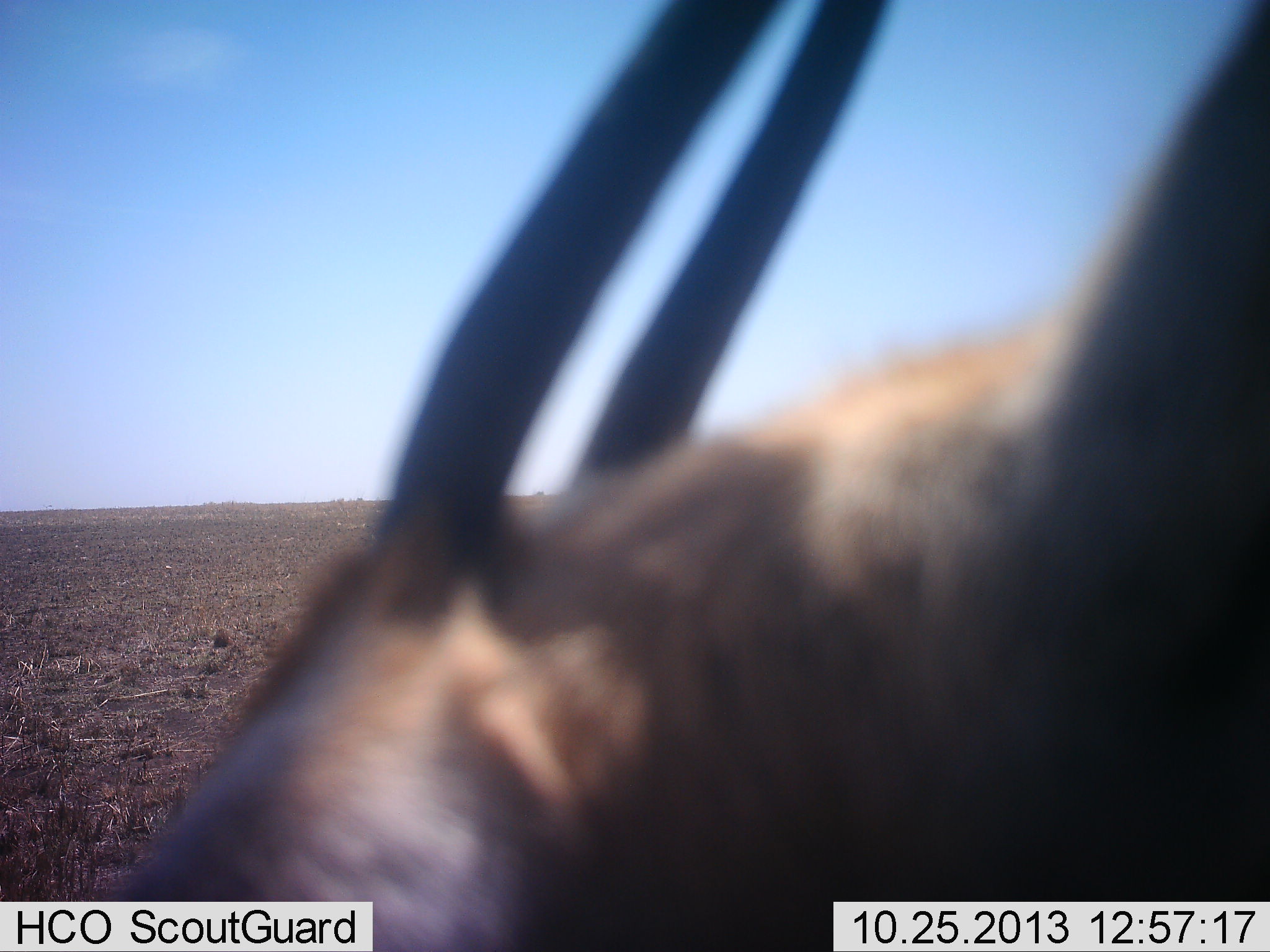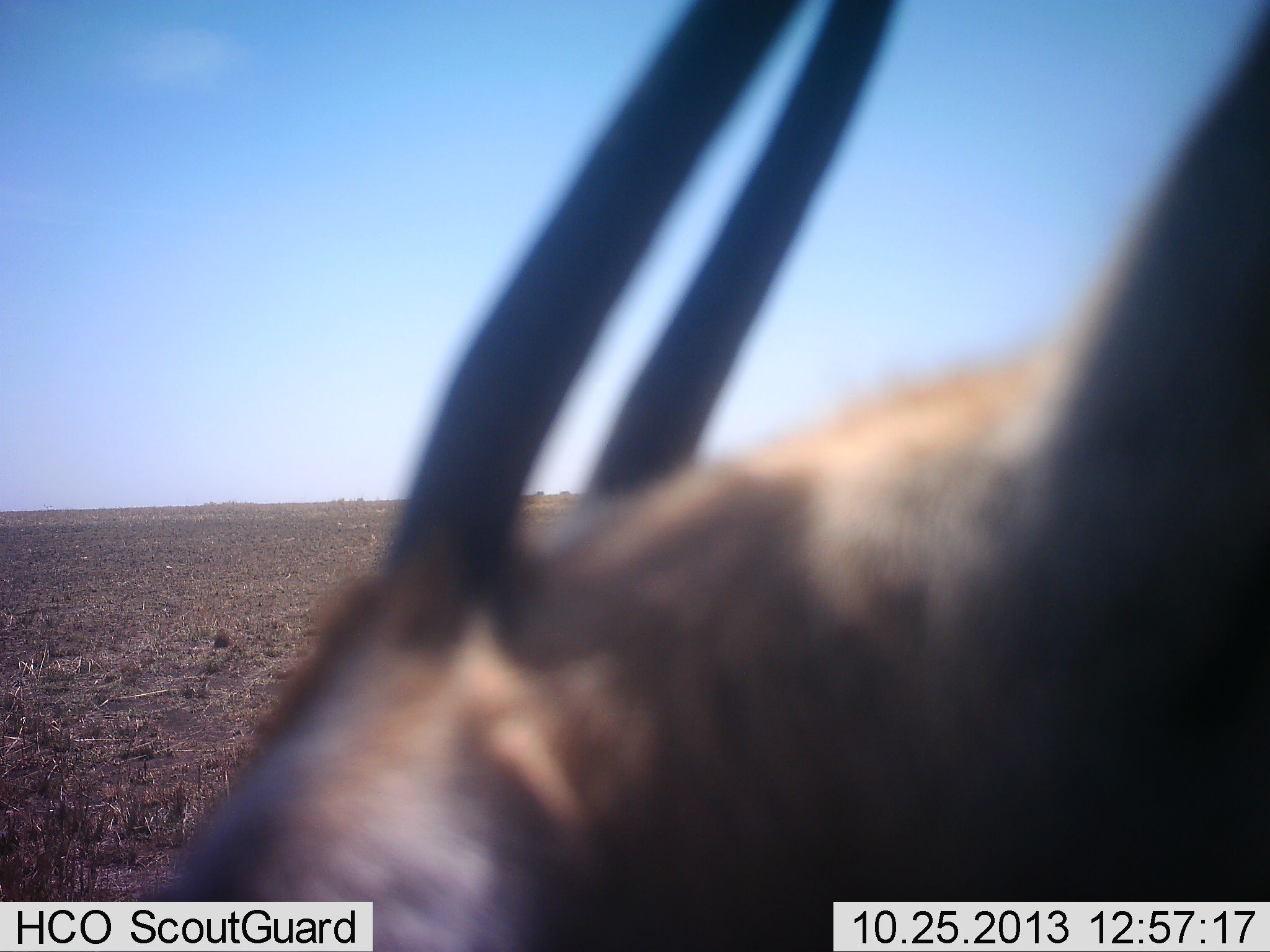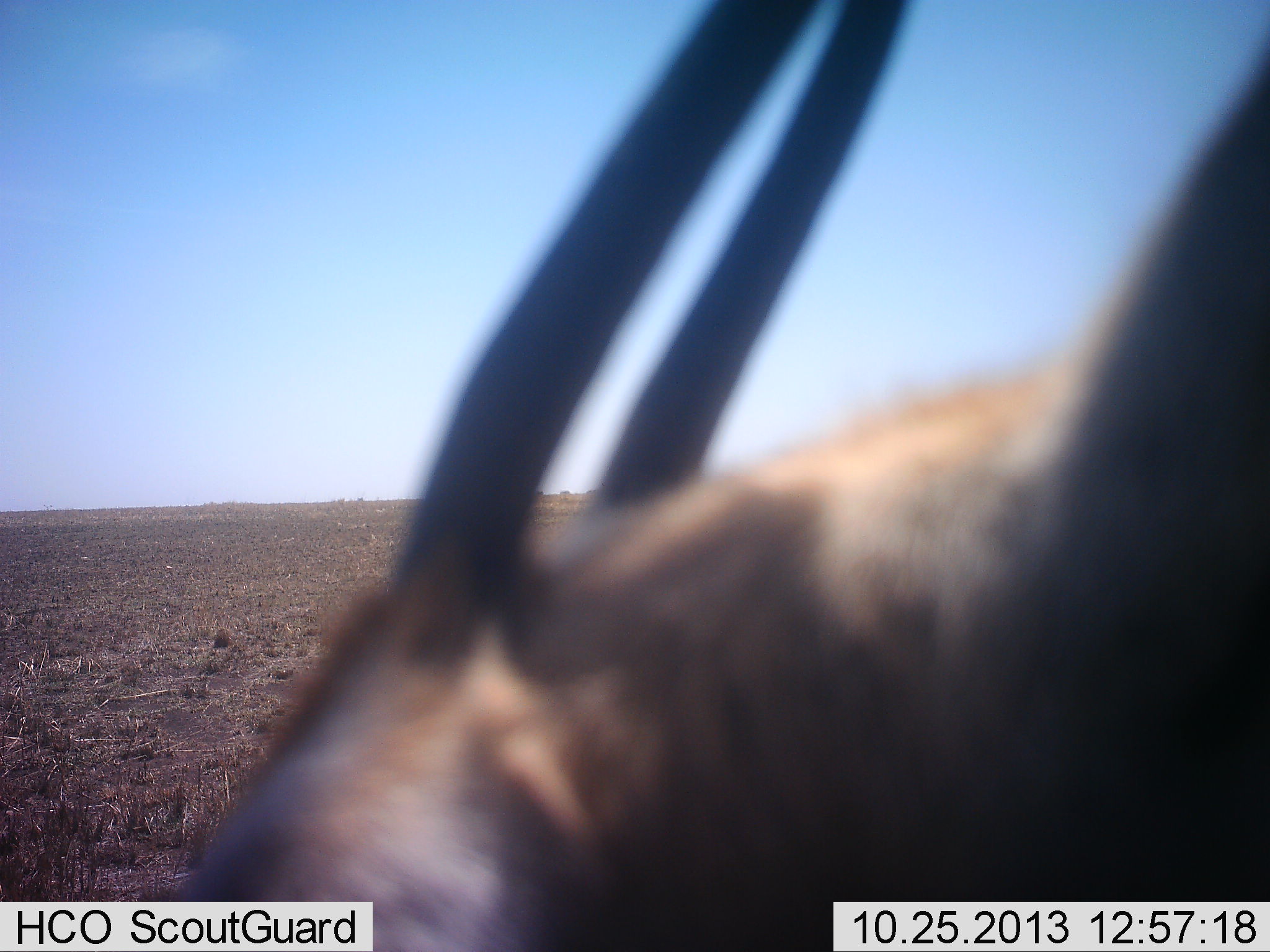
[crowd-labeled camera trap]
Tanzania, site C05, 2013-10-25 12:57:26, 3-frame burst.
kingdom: Animalia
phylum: Chordata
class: Mammalia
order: Artiodactyla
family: Bovidae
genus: Eudorcas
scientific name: Eudorcas thomsonii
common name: thomson's gazelle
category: gazellethomsons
Gazellethomsons (thomson's gazelle) (Eudorcas thomsonii), count 1. Behavior (volunteer vote fractions): standing 70%, resting 10%, moving 10%, interacting 0%. Young present (vote fraction): 0%. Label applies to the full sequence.